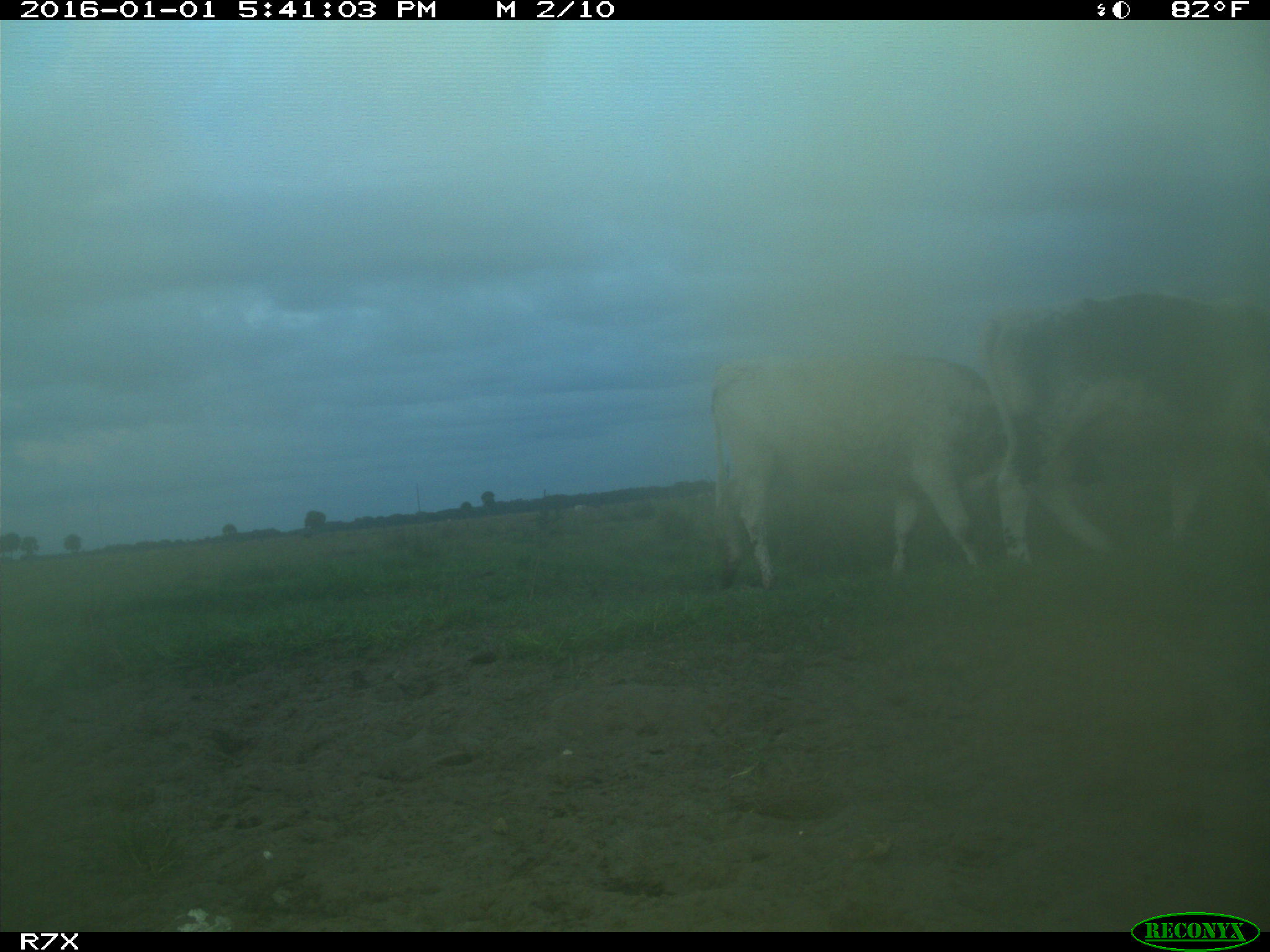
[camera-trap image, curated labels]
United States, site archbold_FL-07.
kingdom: Animalia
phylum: Chordata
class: Mammalia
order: Artiodactyla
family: Bovidae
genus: Bos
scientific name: Bos taurus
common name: domestic cow